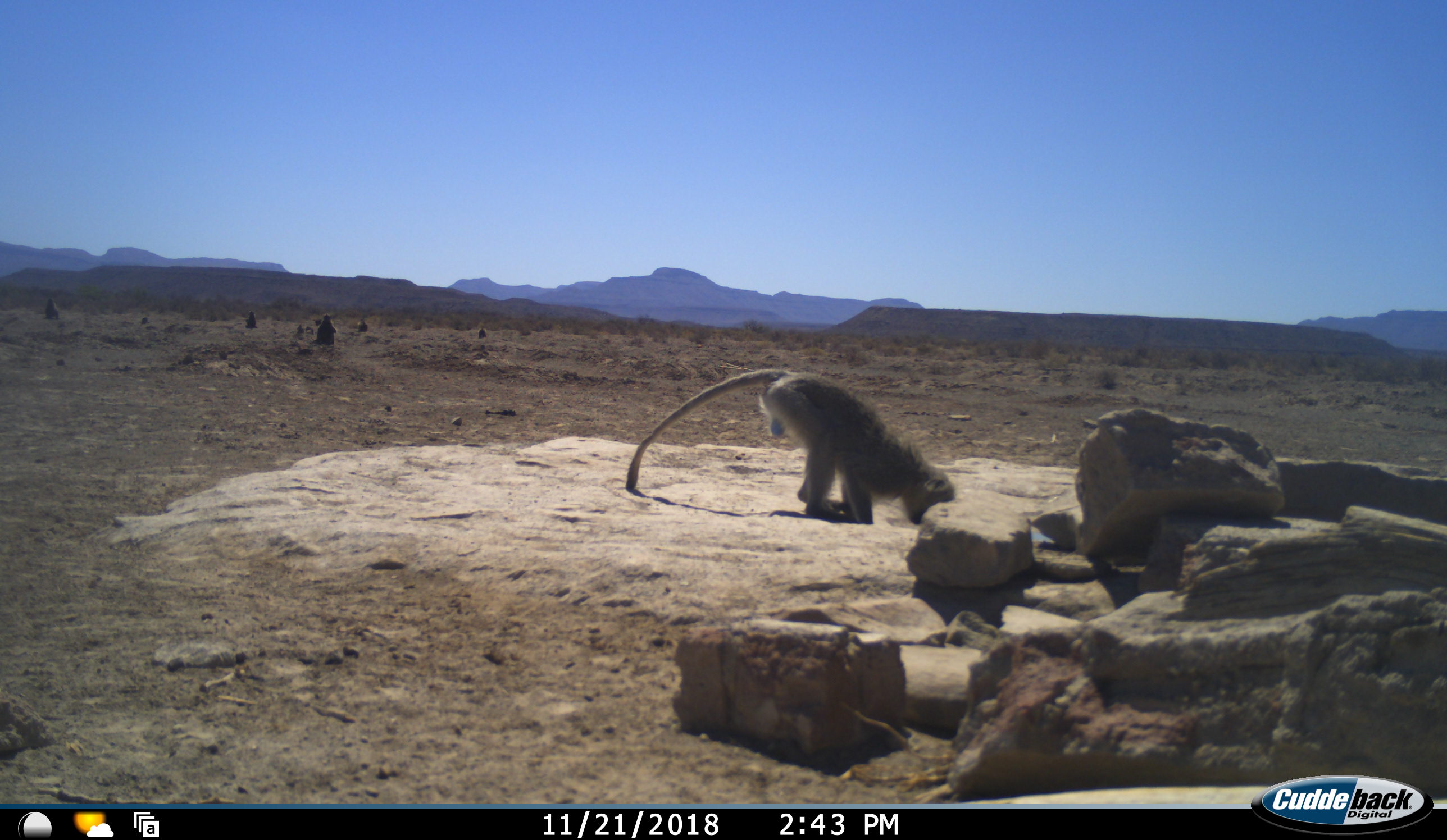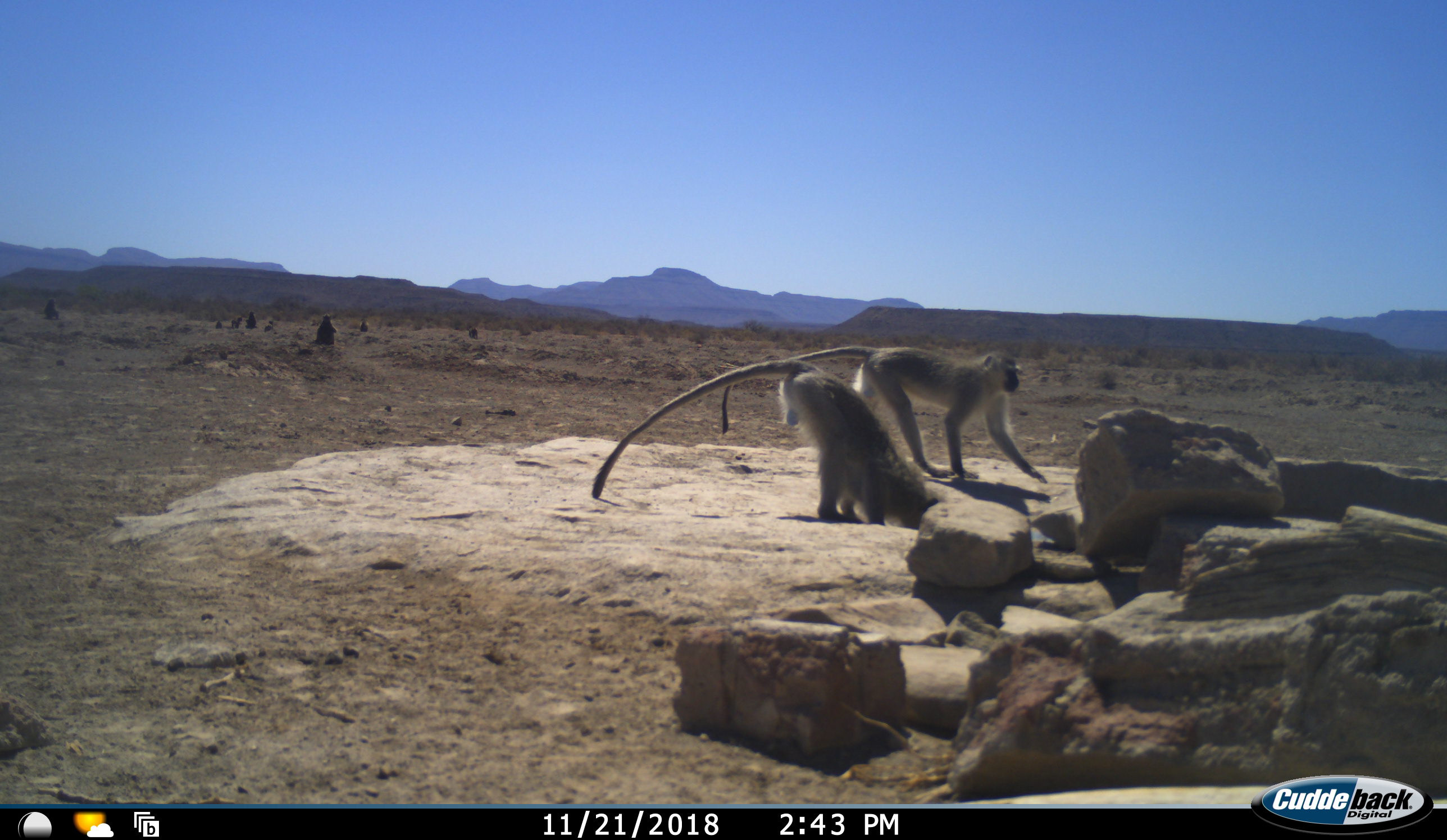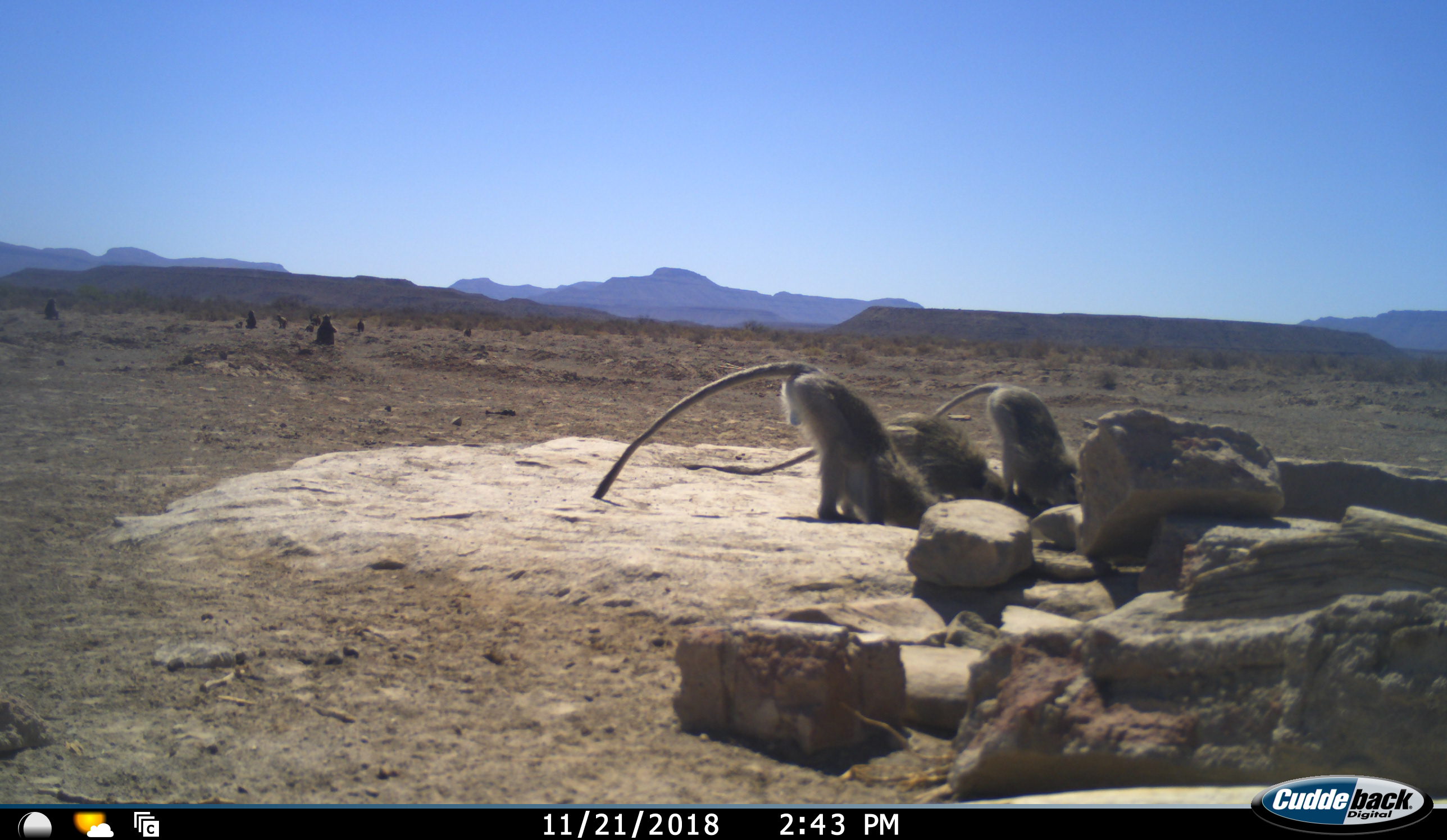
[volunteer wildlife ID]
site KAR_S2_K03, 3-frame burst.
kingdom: Animalia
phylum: Chordata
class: Mammalia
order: Primates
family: Cercopithecidae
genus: Chlorocebus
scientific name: Chlorocebus pygerythrus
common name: vervet monkey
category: monkeyvervet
Monkeyvervet (vervet monkey) (Chlorocebus pygerythrus), count 3. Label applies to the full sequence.